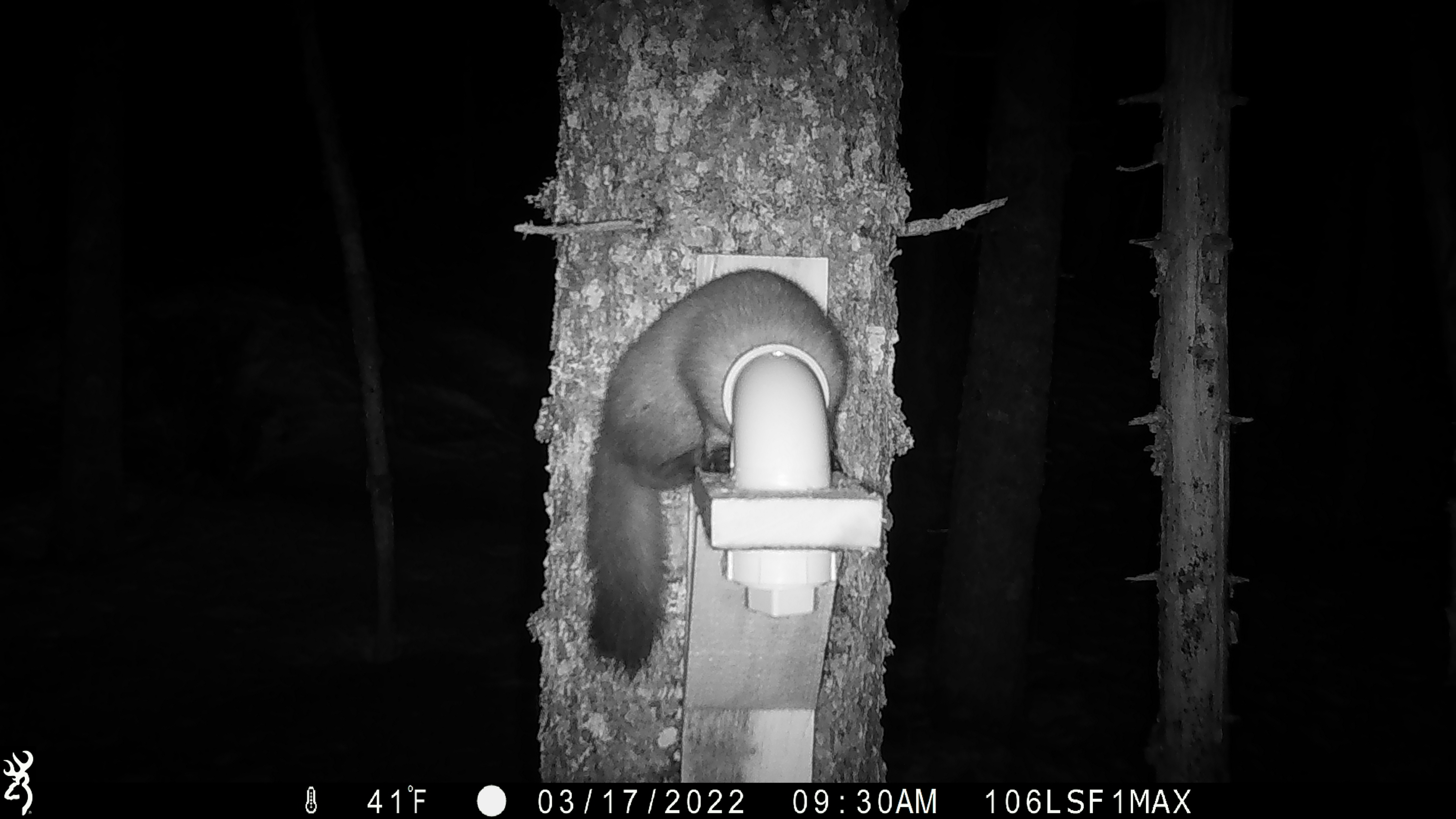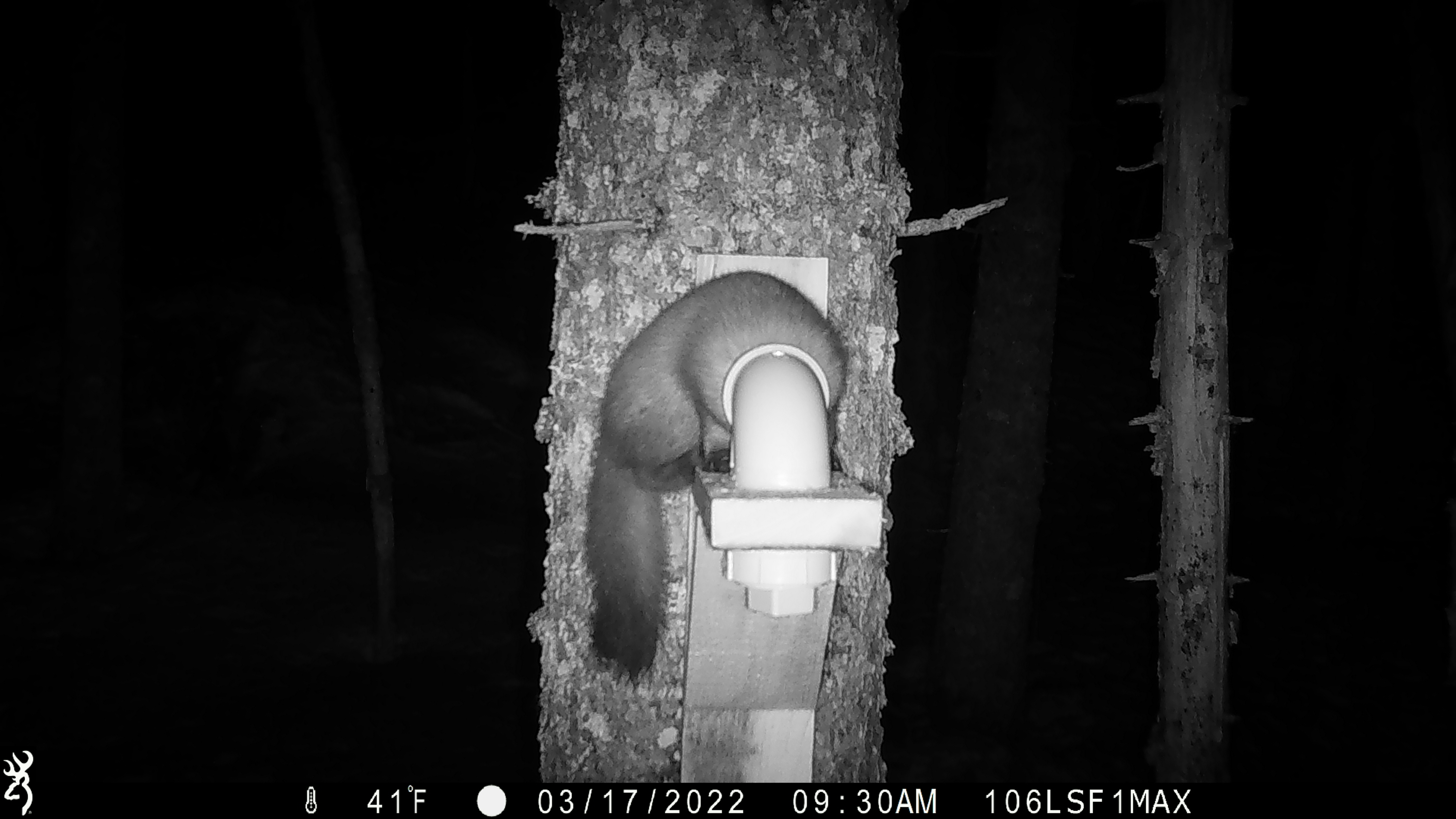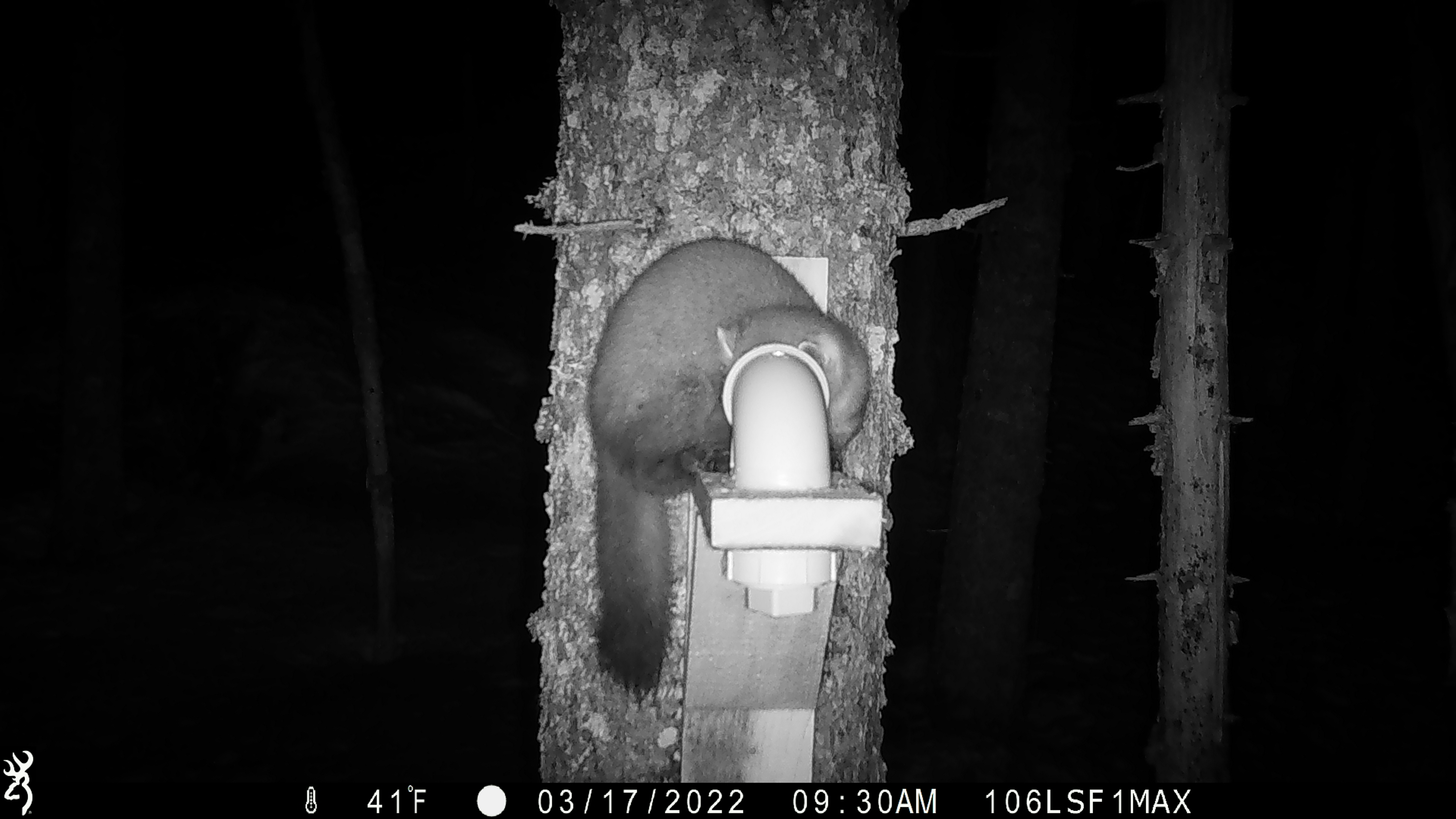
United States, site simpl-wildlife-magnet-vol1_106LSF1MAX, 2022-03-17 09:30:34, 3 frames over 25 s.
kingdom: Animalia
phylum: Chordata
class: Mammalia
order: Carnivora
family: Mustelidae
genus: Martes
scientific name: Martes americana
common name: american marten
American marten (Martes americana).